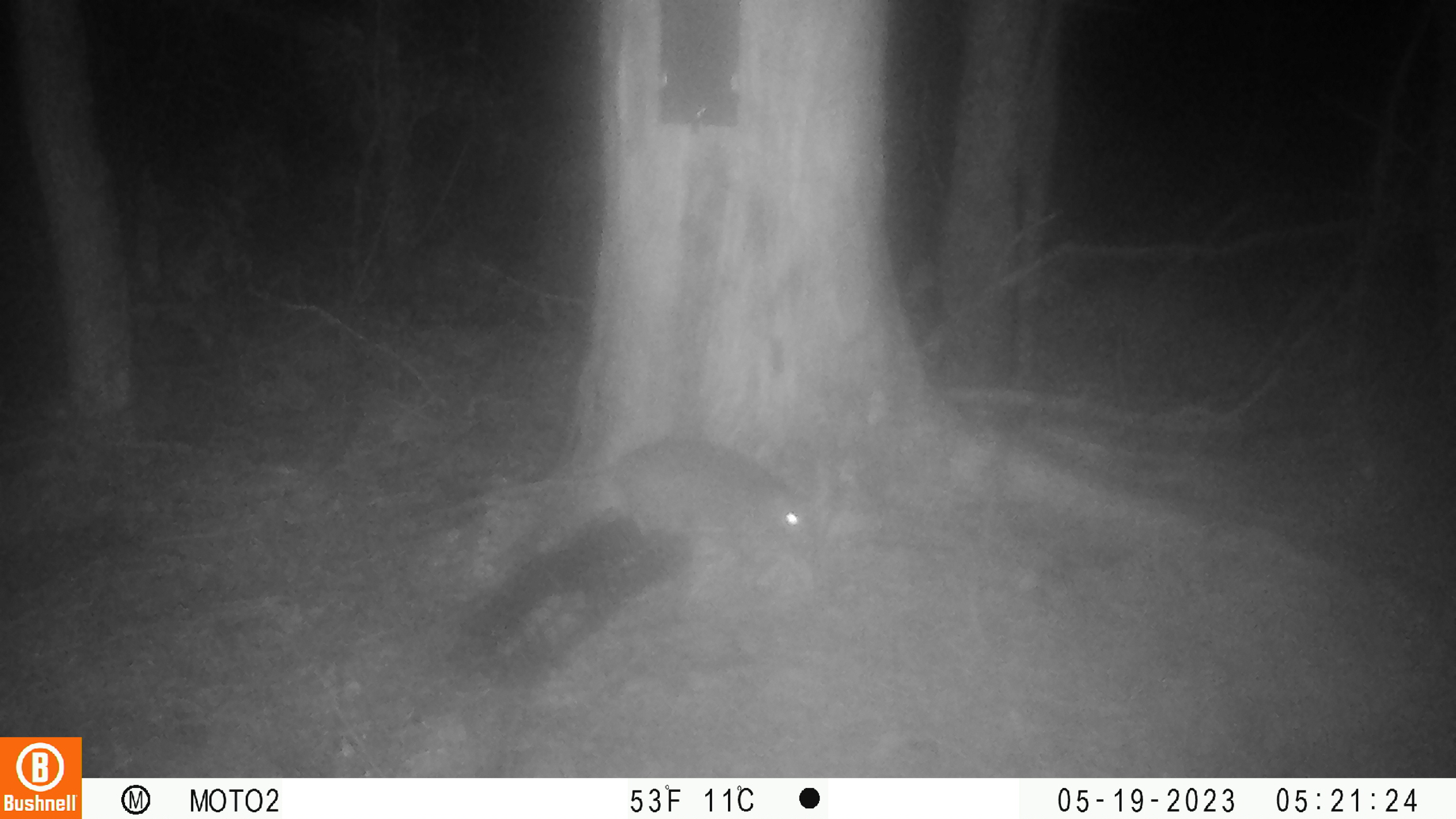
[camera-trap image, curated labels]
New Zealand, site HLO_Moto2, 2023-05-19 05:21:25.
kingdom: Animalia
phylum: Chordata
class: Mammalia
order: Rodentia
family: Muridae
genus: Rattus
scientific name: Rattus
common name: rat